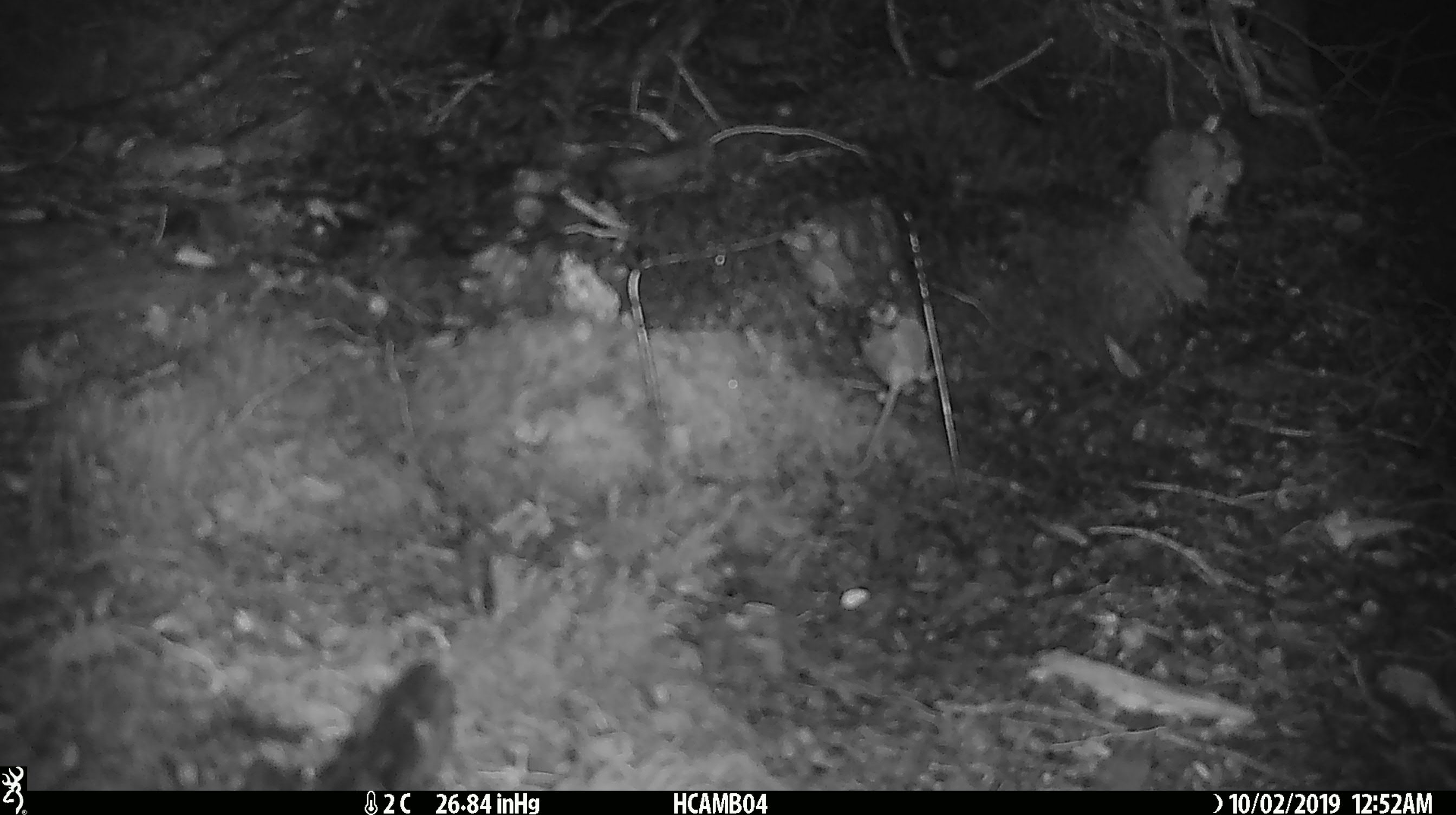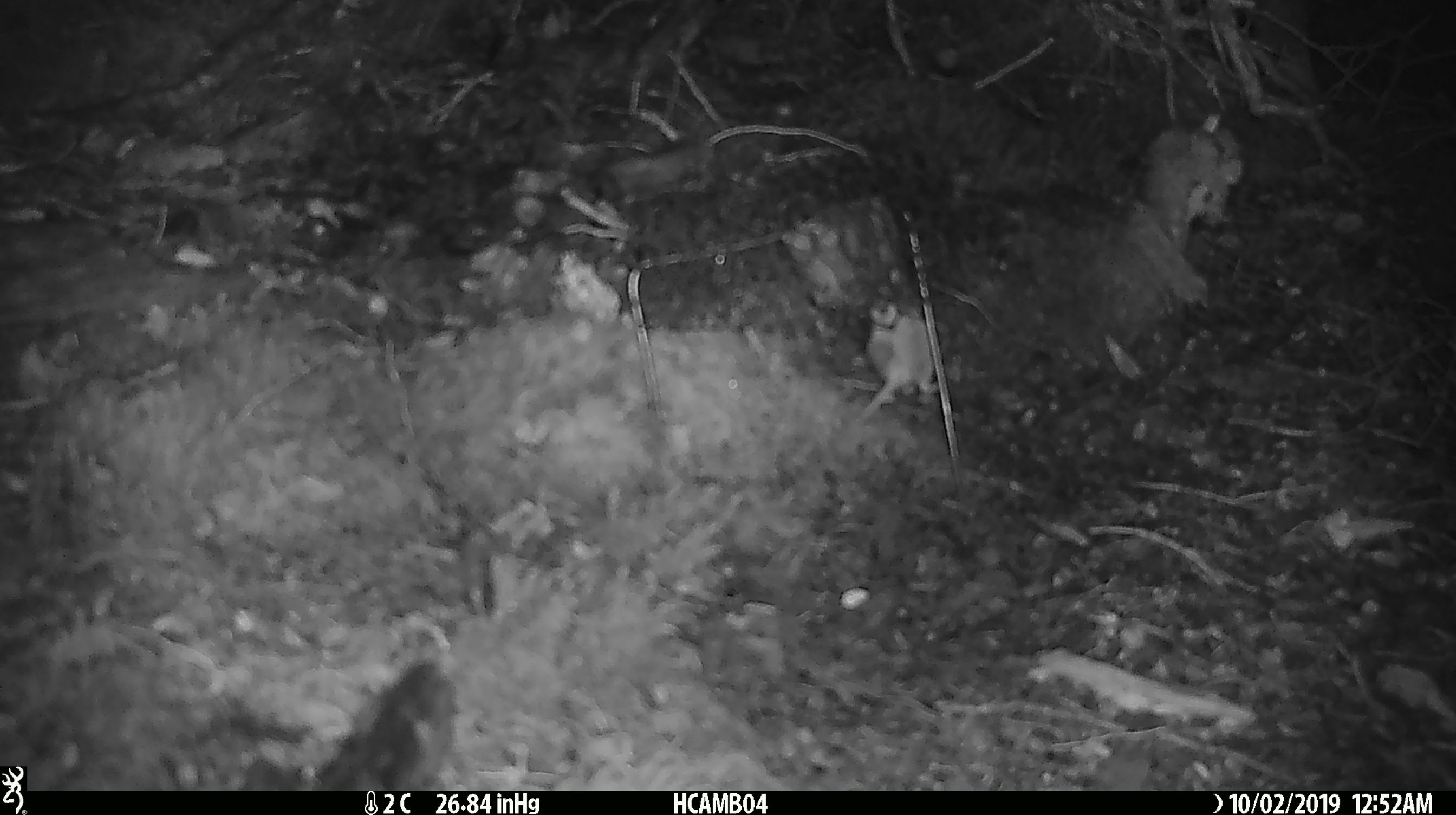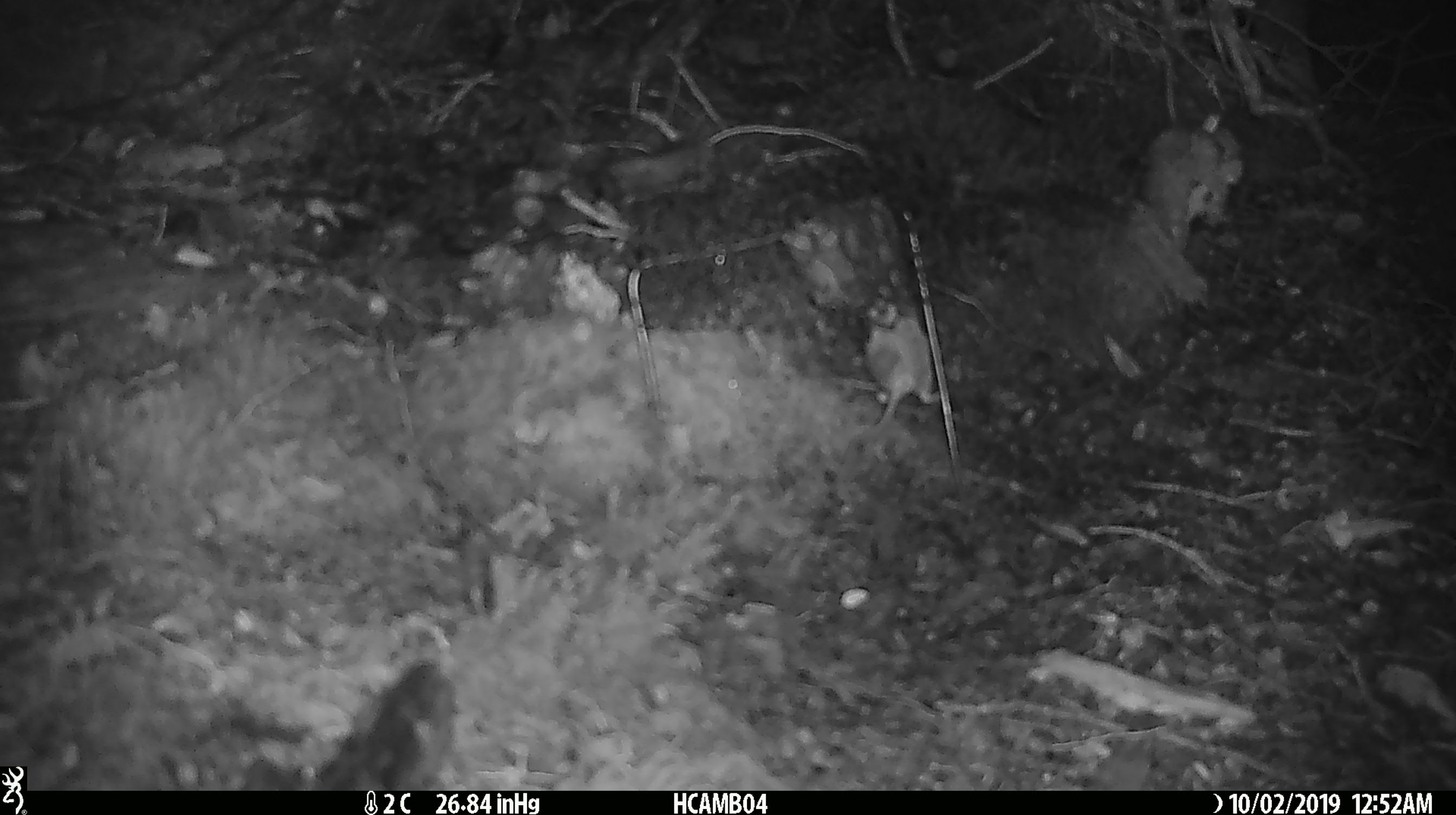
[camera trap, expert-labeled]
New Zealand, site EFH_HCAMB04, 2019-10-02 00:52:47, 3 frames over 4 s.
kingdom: Animalia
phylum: Chordata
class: Mammalia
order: Rodentia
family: Muridae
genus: Mus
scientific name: Mus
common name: mouse